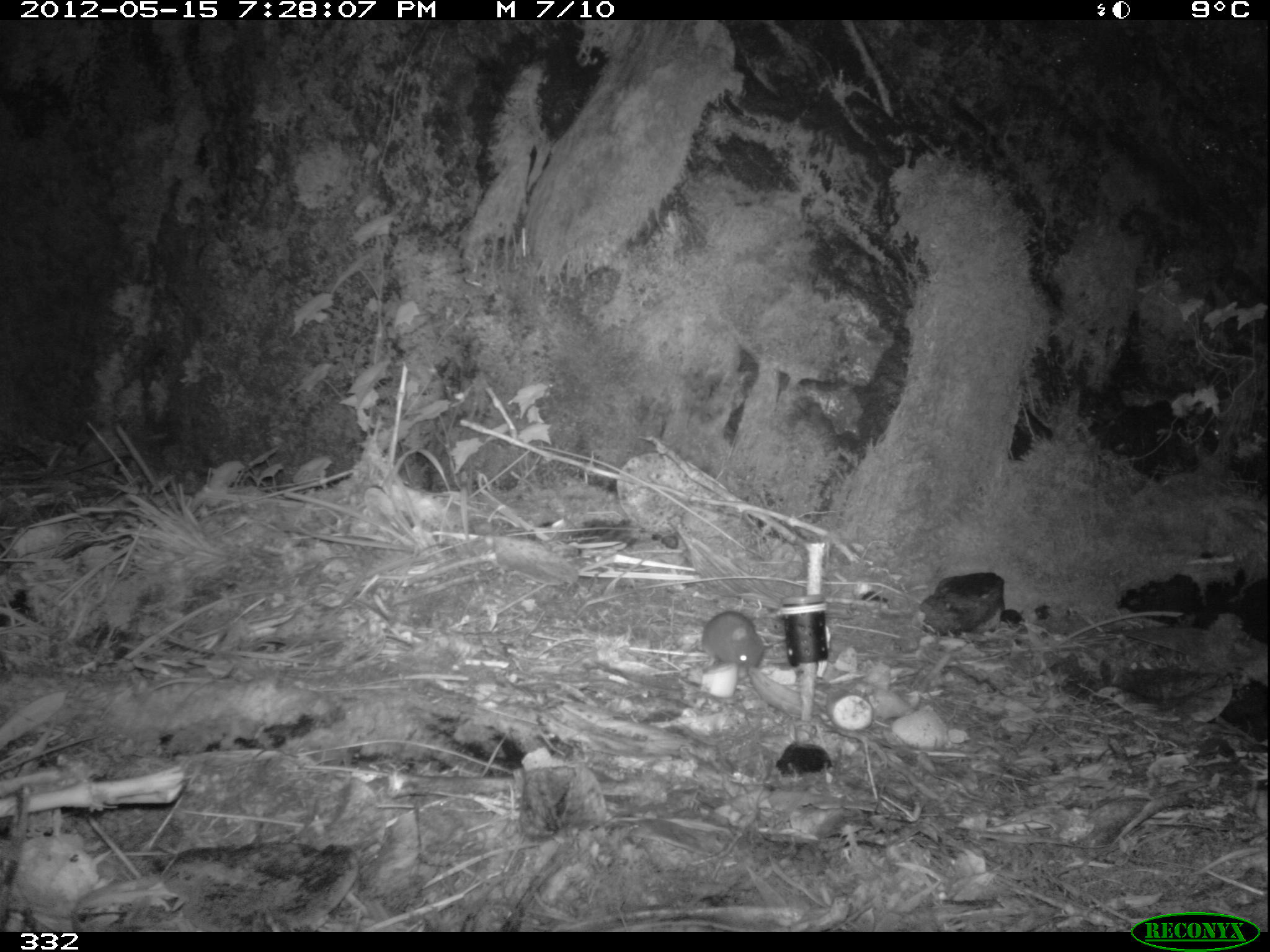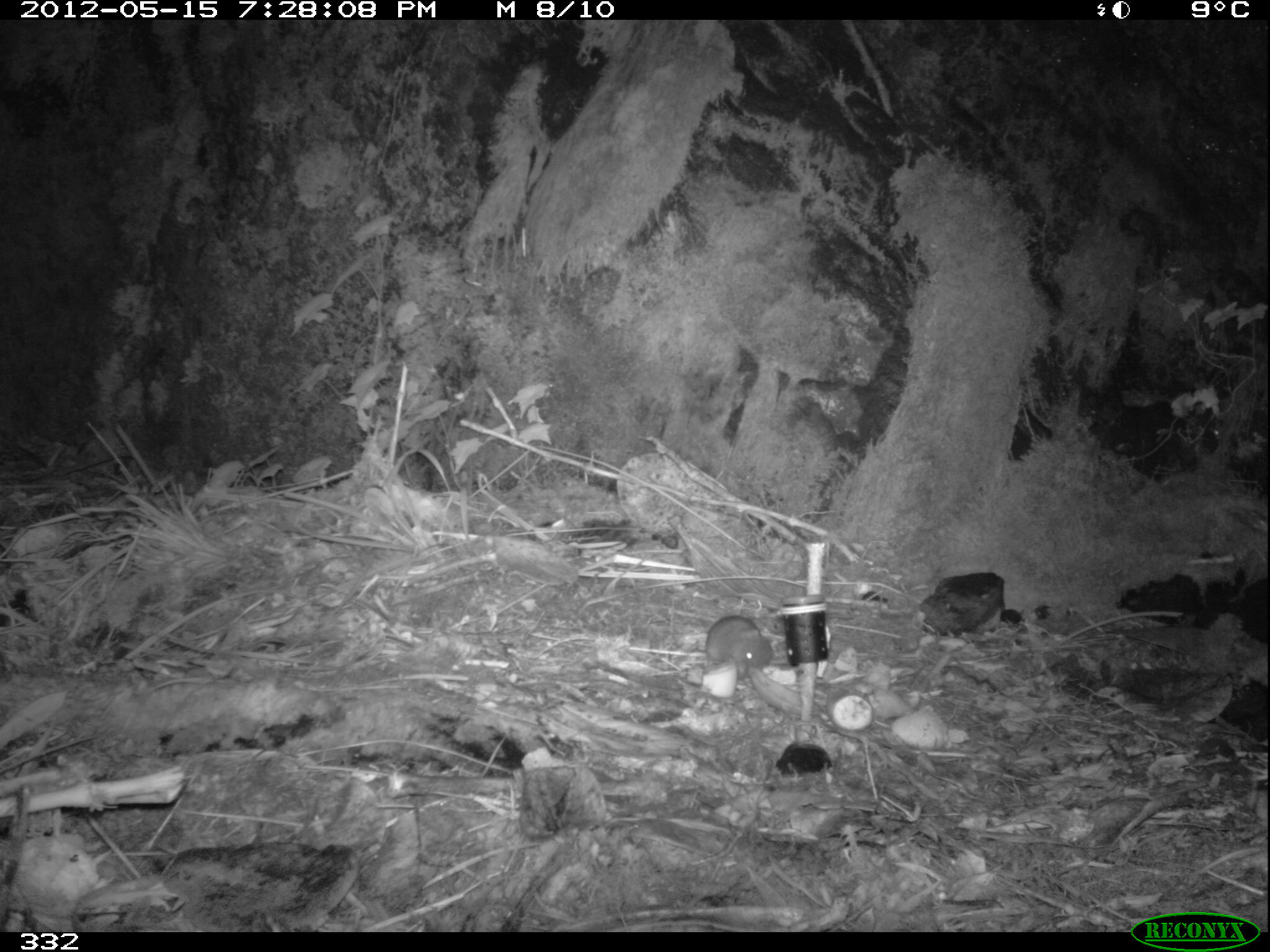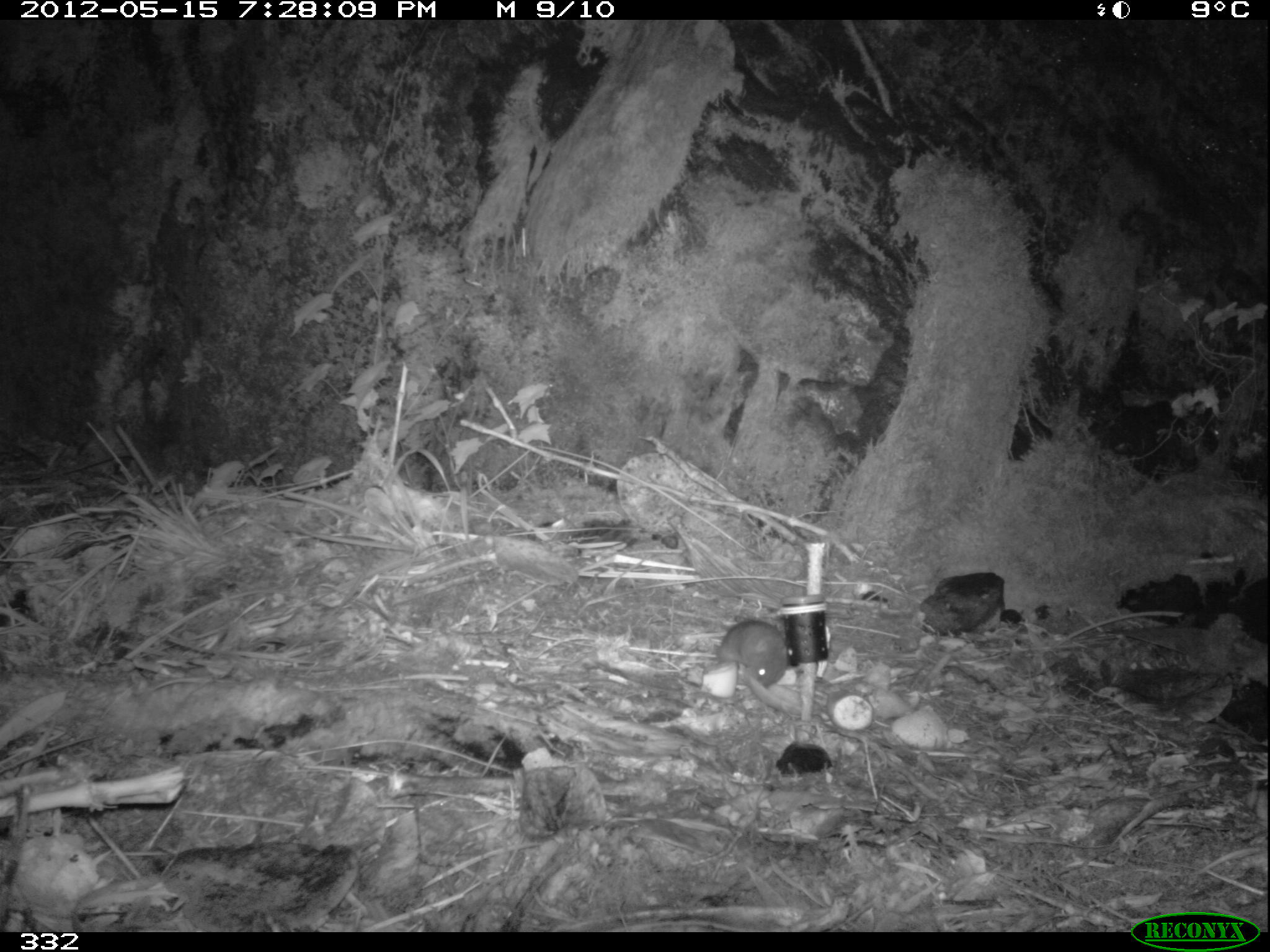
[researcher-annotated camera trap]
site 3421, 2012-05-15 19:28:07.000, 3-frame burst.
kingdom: Animalia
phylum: Chordata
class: Mammalia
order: Rodentia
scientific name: Rodentia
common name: rodents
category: unknown rodent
Unknown rodent (rodents) (Rodentia).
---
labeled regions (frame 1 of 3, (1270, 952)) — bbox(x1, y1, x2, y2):
unknown rodent: bbox(701, 610, 766, 668)